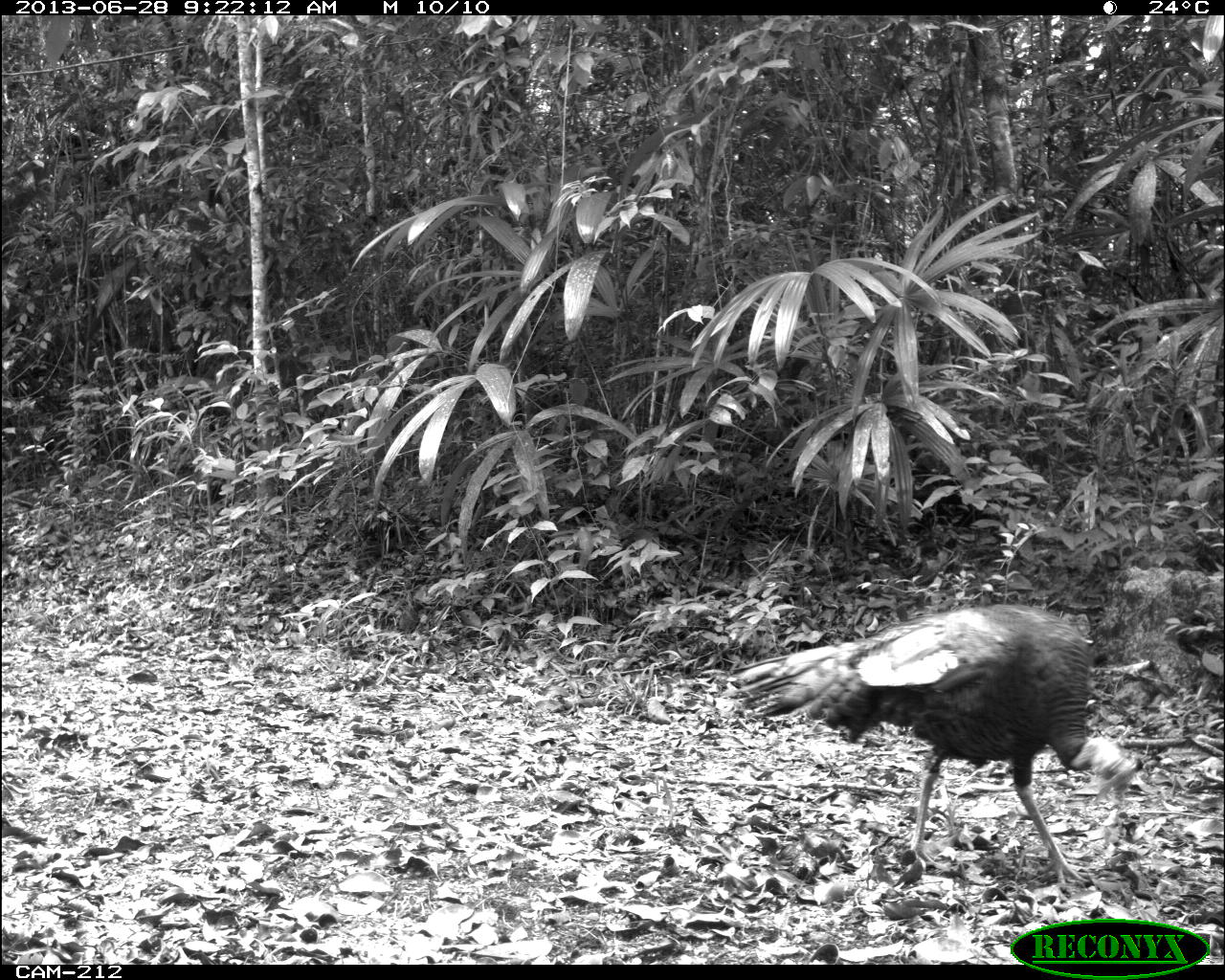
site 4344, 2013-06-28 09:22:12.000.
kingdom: Animalia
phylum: Chordata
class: Aves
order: Galliformes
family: Phasianidae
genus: Meleagris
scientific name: Meleagris ocellata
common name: ocellated turkey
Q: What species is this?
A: Meleagris ocellata (ocellated turkey).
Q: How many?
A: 1.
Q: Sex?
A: Male.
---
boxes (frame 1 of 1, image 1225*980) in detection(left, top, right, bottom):
meleagris ocellata: detection(731, 602, 1157, 893)